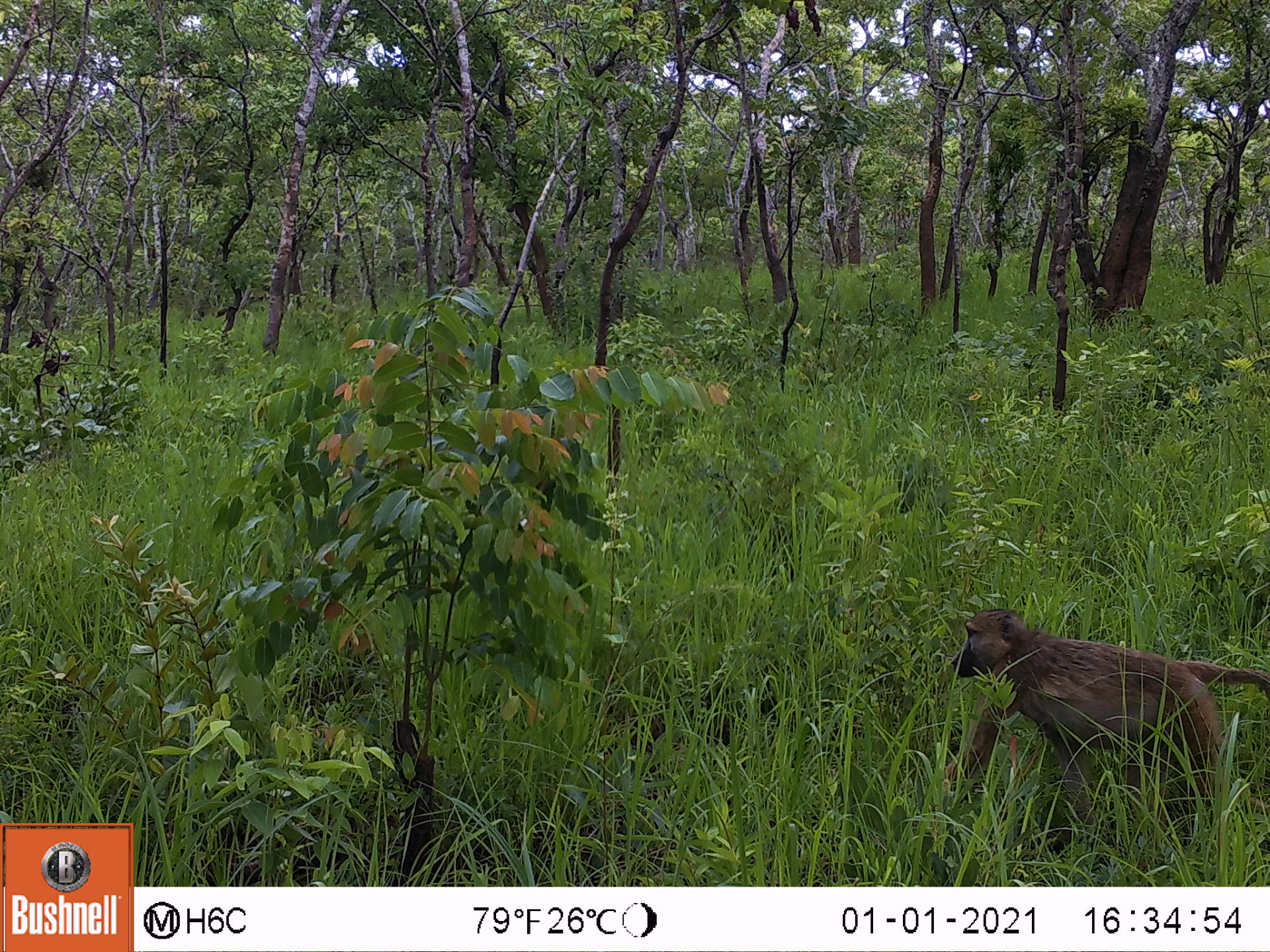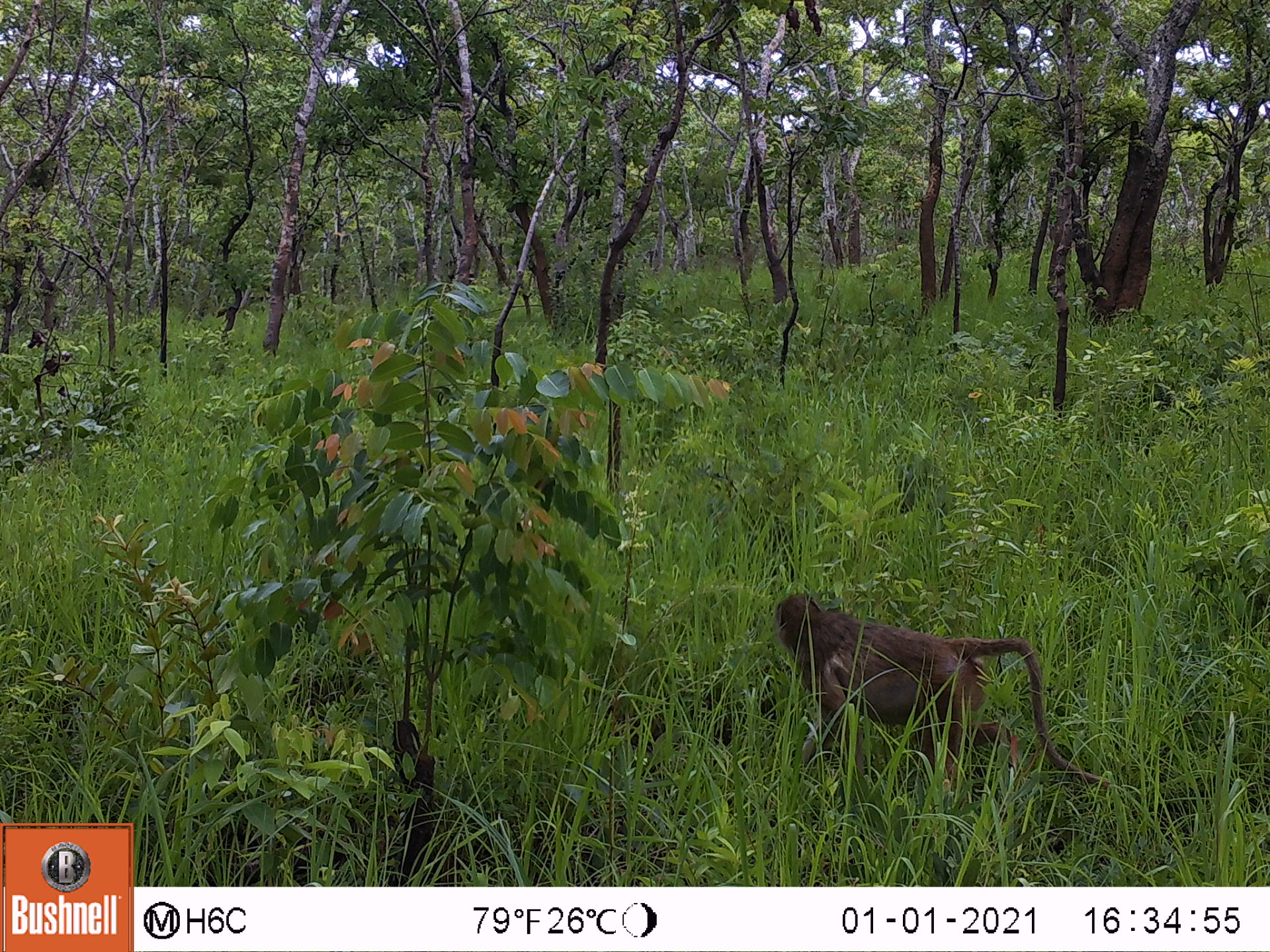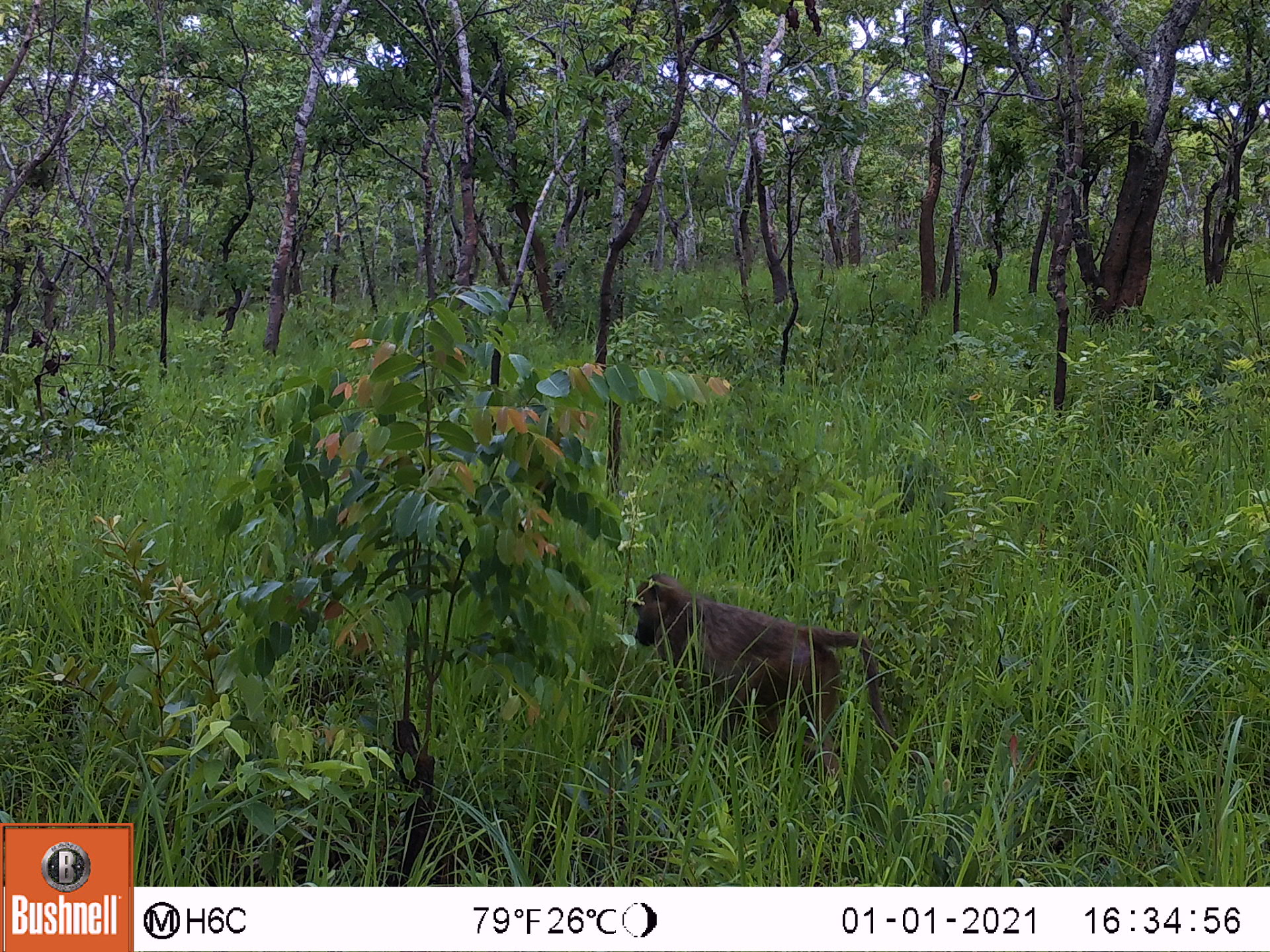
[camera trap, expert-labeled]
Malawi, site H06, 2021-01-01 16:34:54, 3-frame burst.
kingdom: Animalia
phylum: Chordata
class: Mammalia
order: Primates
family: Cercopithecidae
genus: Papio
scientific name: Papio cynocephalus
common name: yellow baboon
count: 1